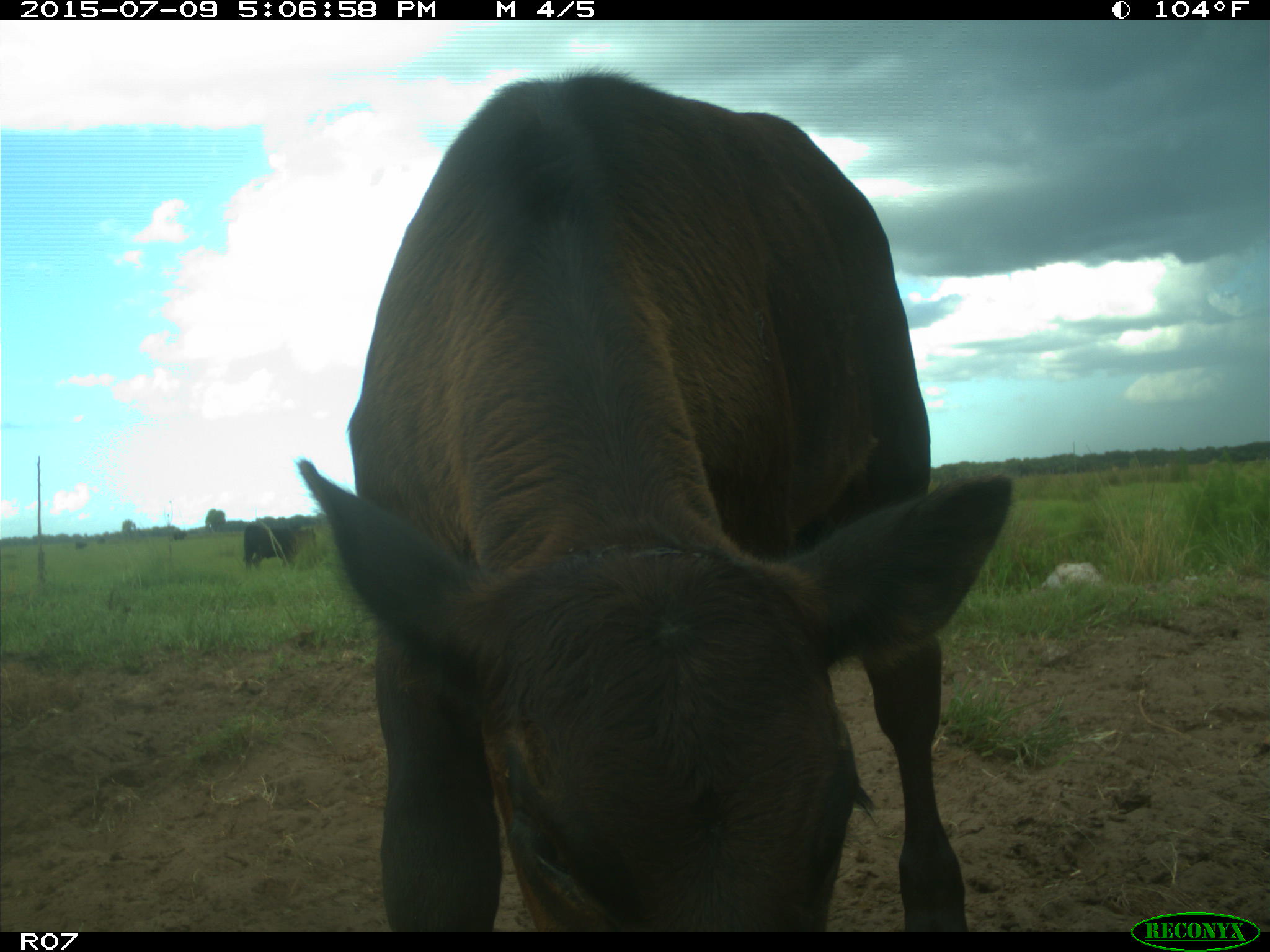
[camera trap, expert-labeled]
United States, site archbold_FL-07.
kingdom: Animalia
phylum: Chordata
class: Mammalia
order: Artiodactyla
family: Bovidae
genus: Bos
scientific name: Bos taurus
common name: domestic cow